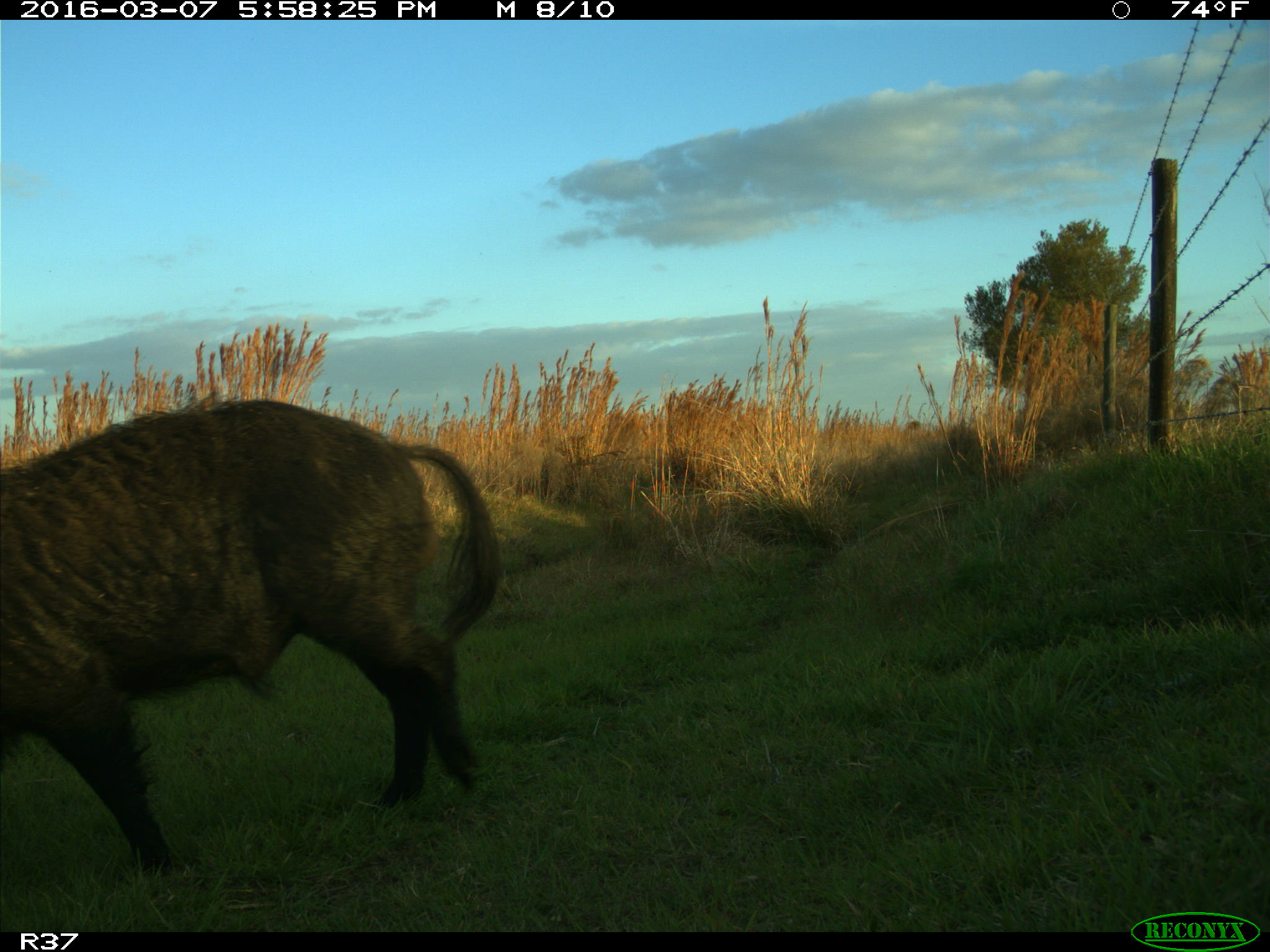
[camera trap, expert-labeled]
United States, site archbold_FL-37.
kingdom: Animalia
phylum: Chordata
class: Mammalia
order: Artiodactyla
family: Suidae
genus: Sus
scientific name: Sus scrofa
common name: wild boar